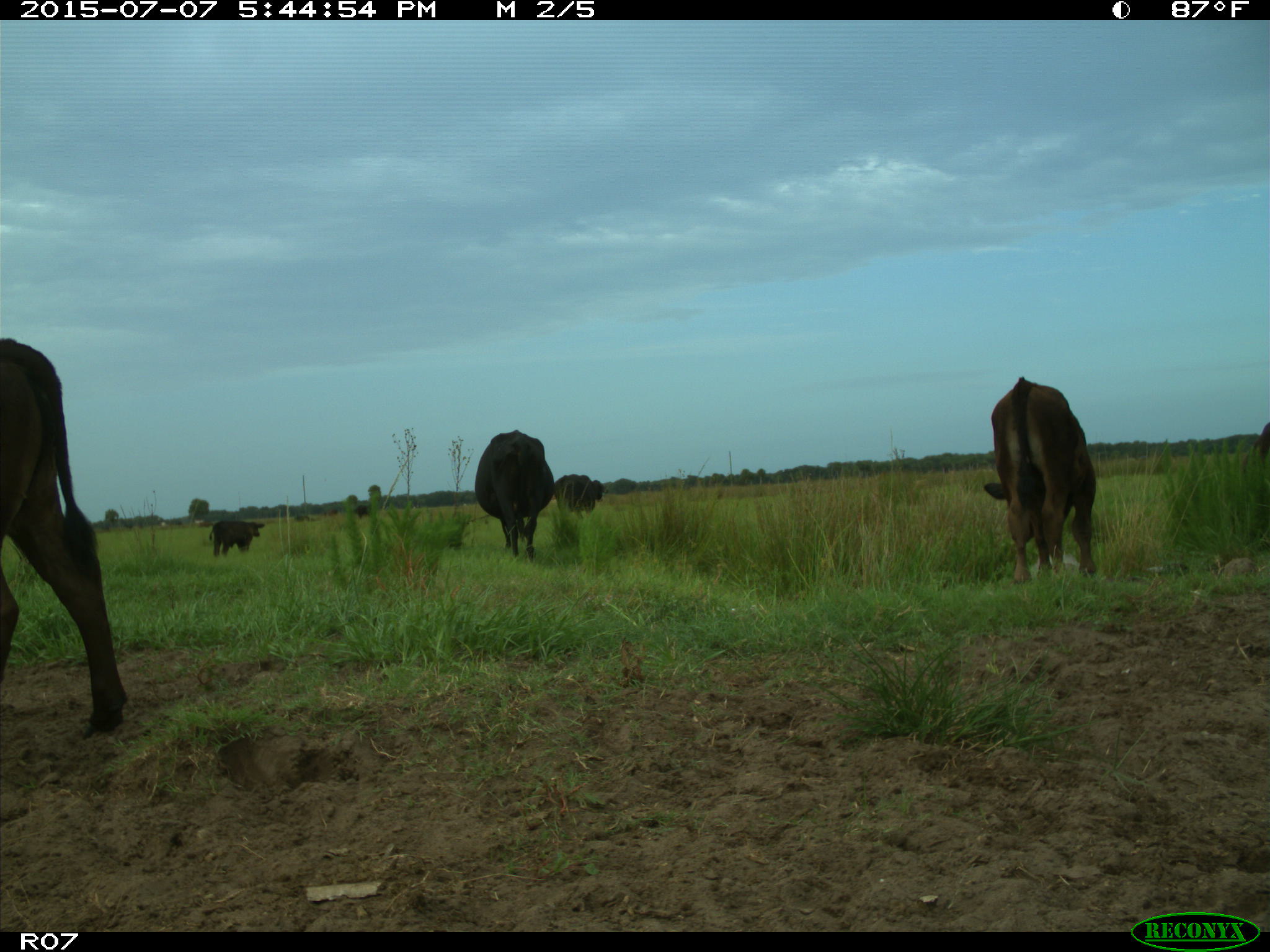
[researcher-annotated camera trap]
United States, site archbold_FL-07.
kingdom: Animalia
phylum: Chordata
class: Mammalia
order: Artiodactyla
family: Bovidae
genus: Bos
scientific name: Bos taurus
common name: domestic cow